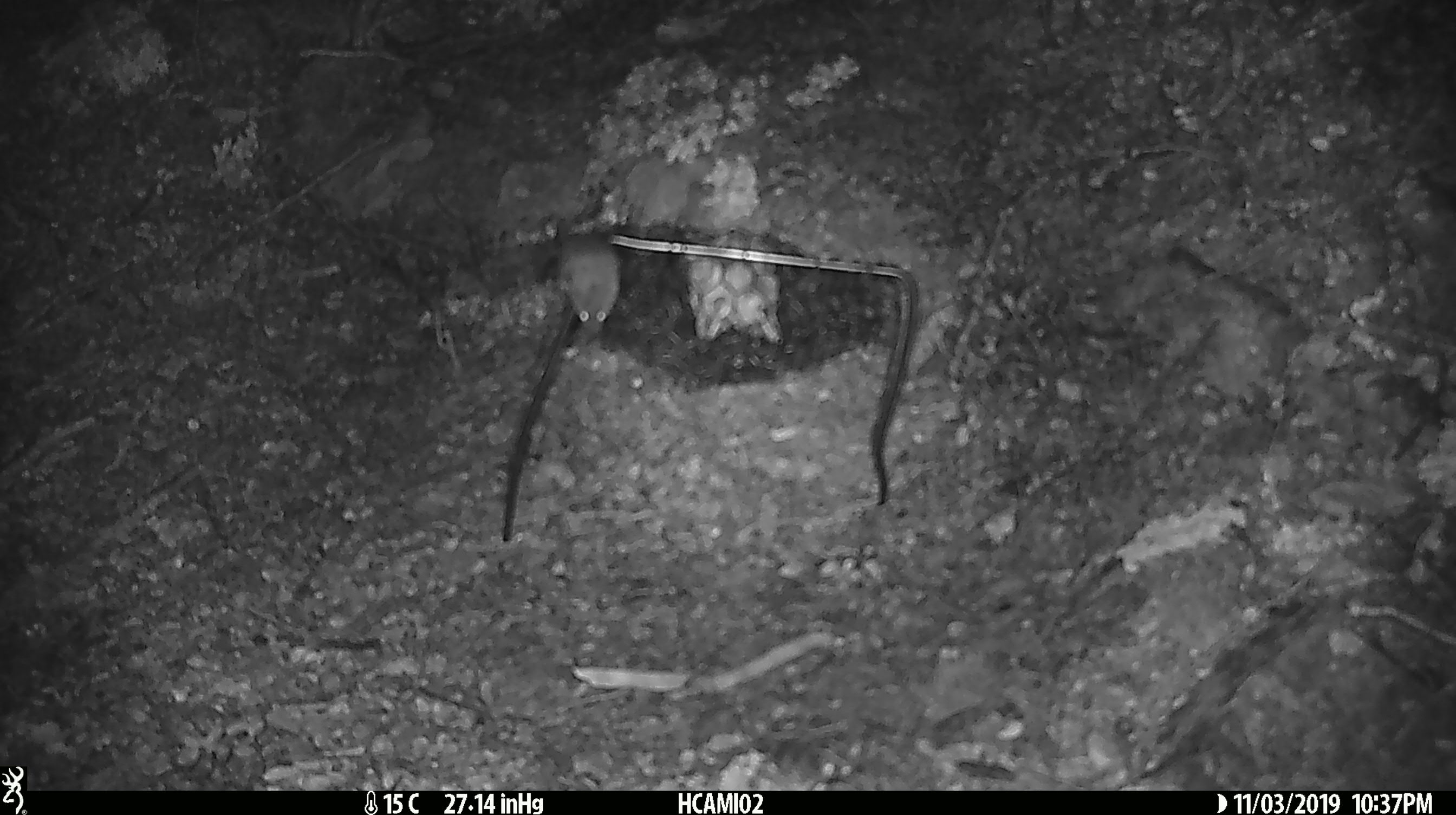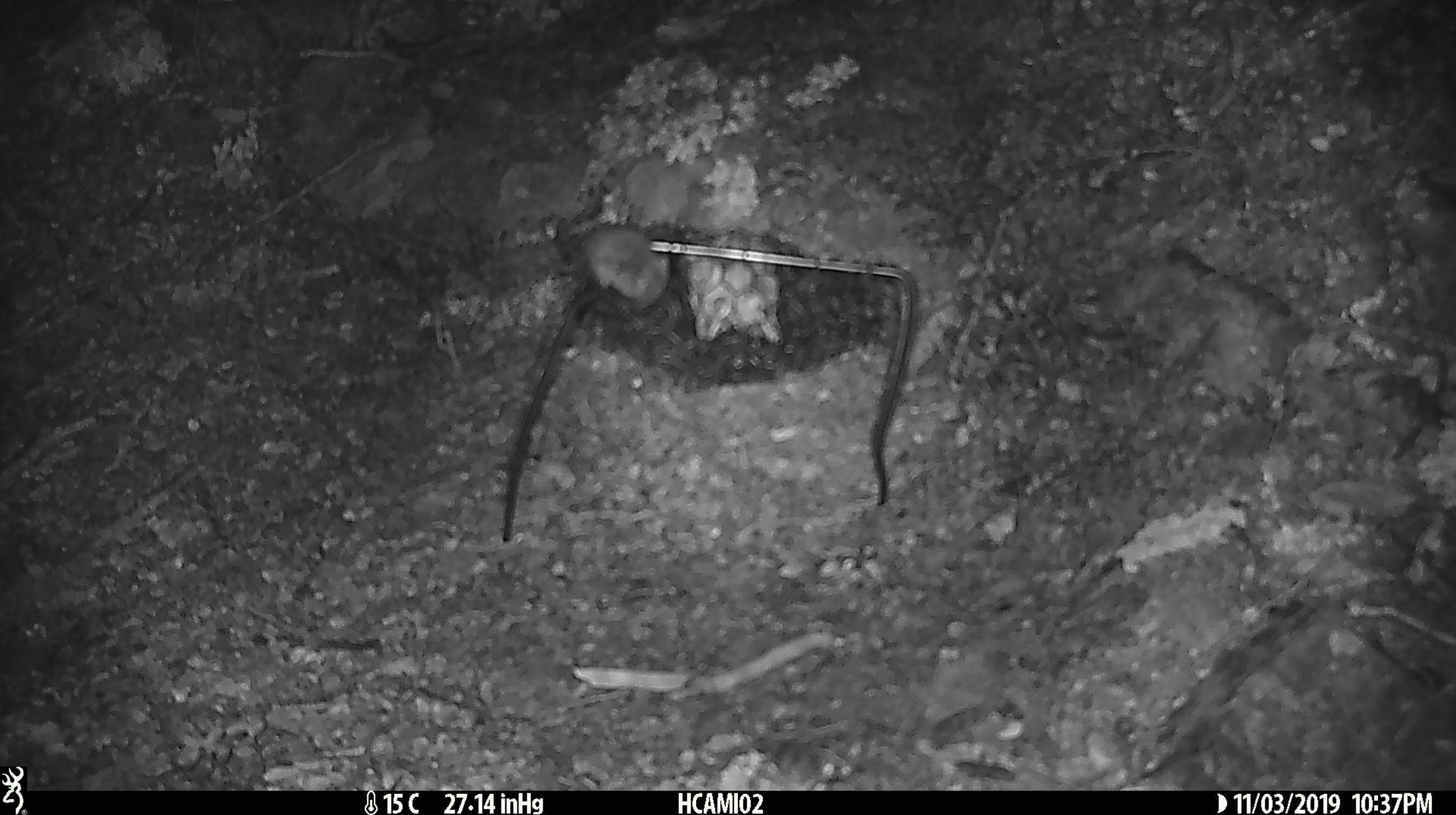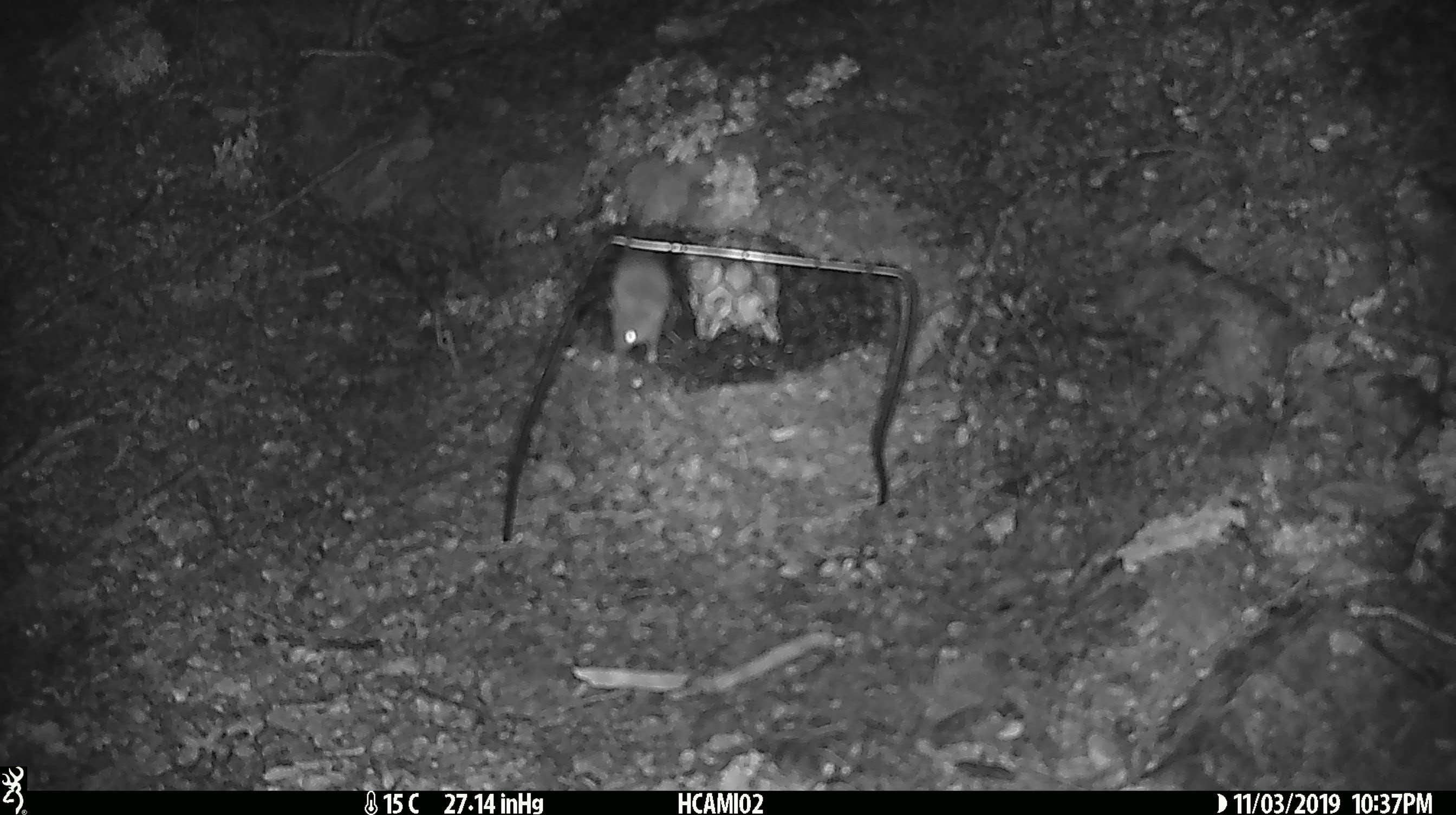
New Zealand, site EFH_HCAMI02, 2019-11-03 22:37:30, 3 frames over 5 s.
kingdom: Animalia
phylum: Chordata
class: Mammalia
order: Rodentia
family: Muridae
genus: Mus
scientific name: Mus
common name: mouse